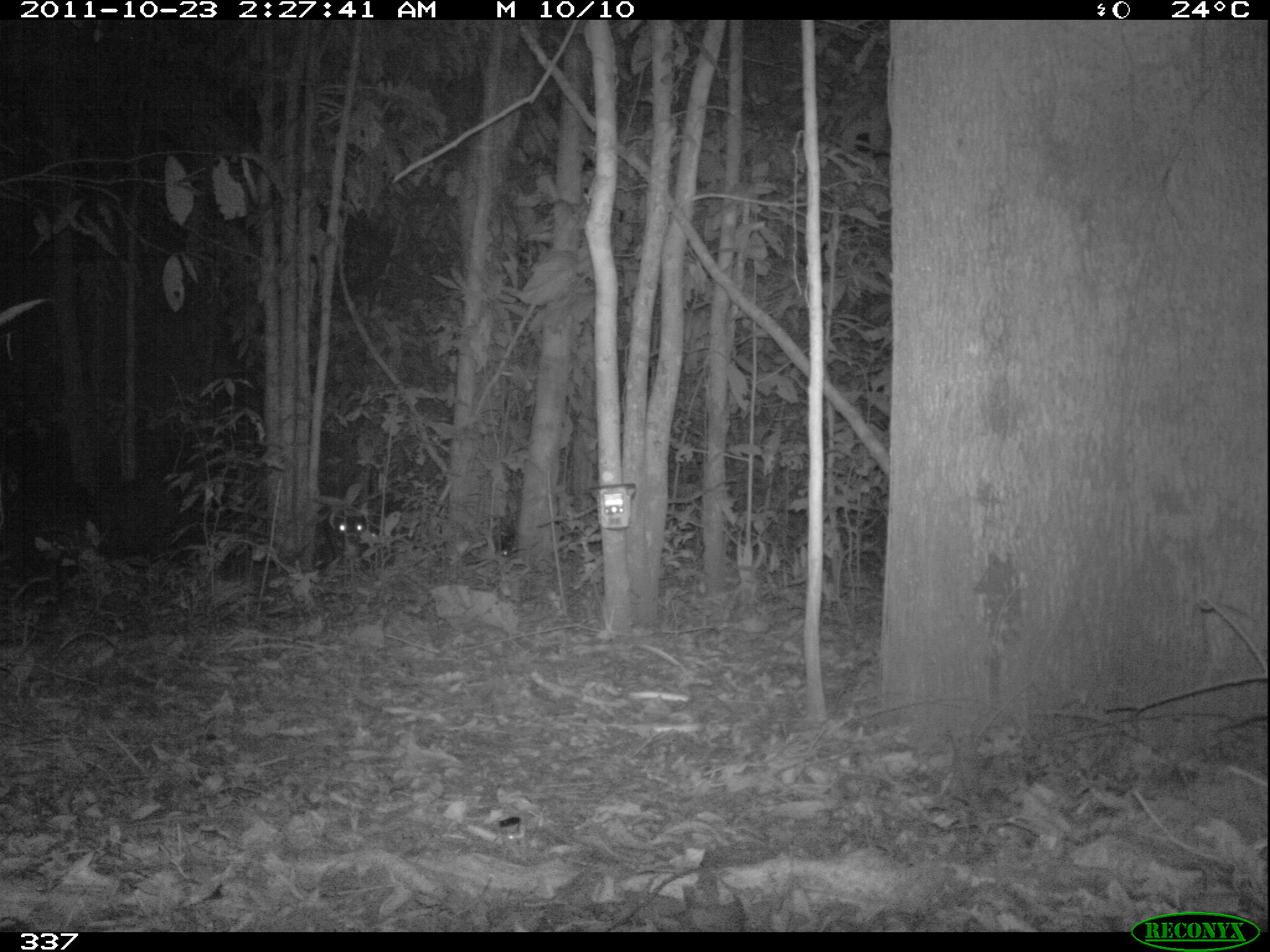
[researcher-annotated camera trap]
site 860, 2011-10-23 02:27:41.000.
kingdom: Animalia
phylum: Chordata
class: Mammalia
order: Artiodactyla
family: Tayassuidae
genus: Tayassu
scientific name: Tayassu pecari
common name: white-lipped peccary